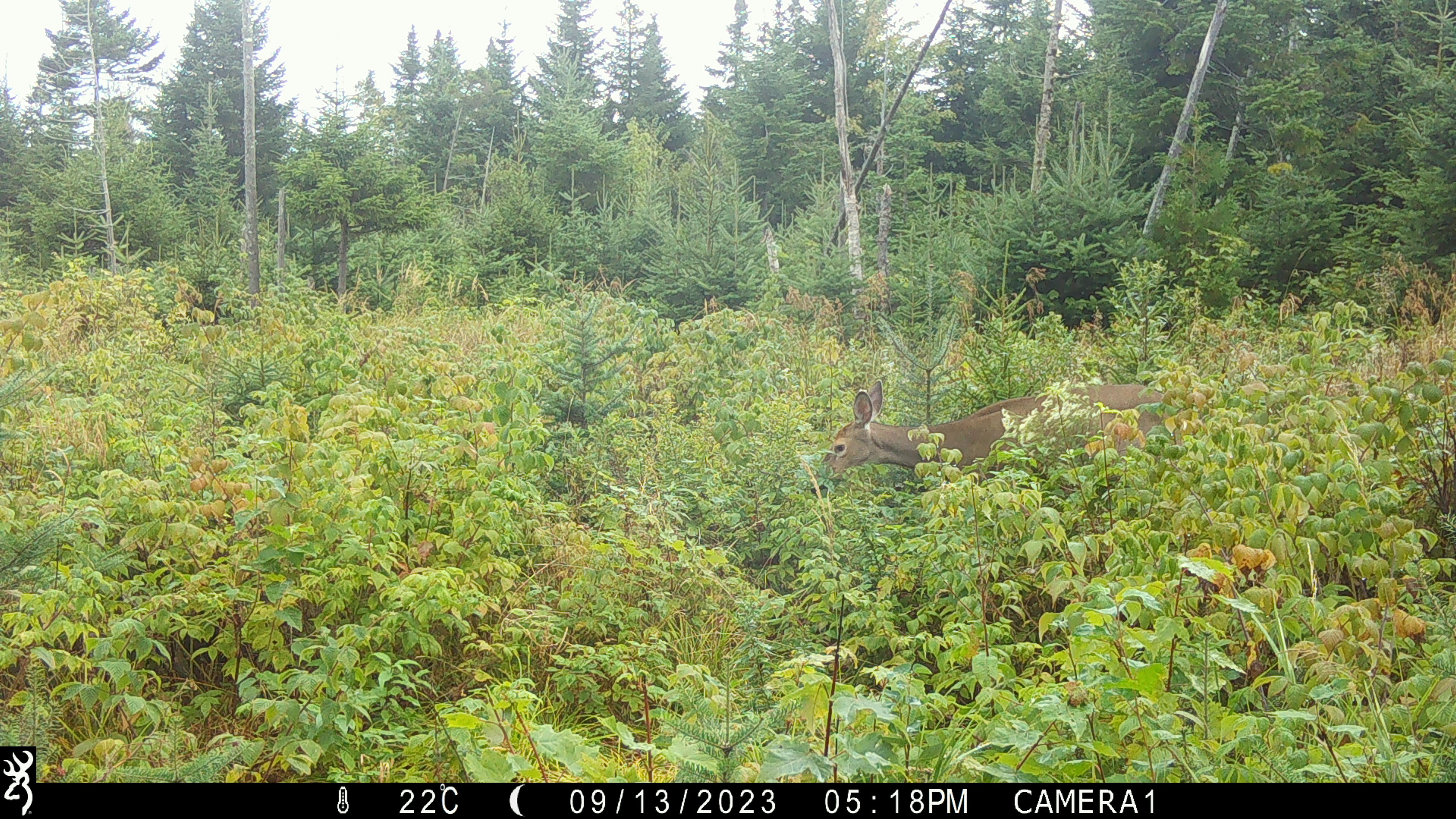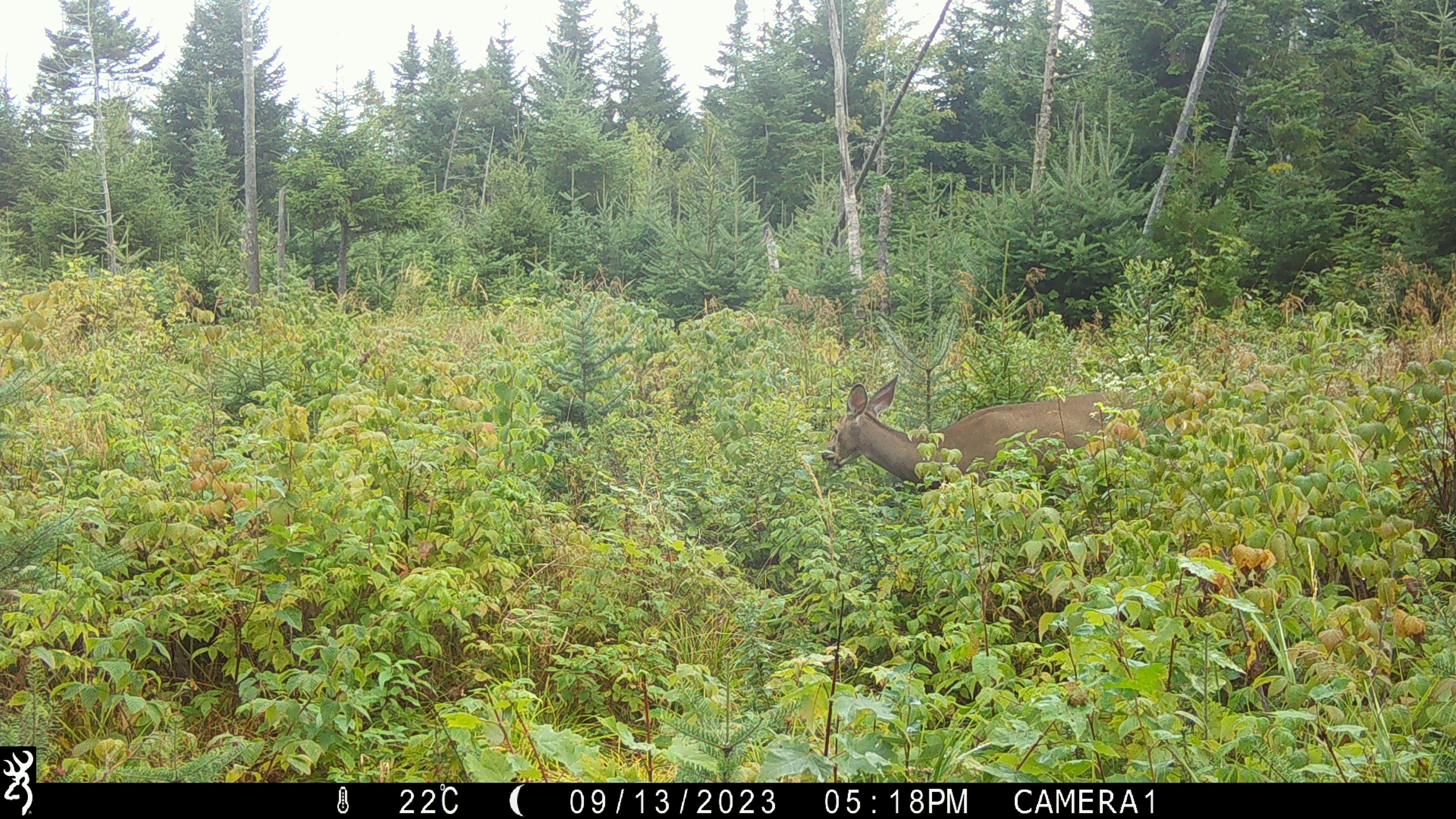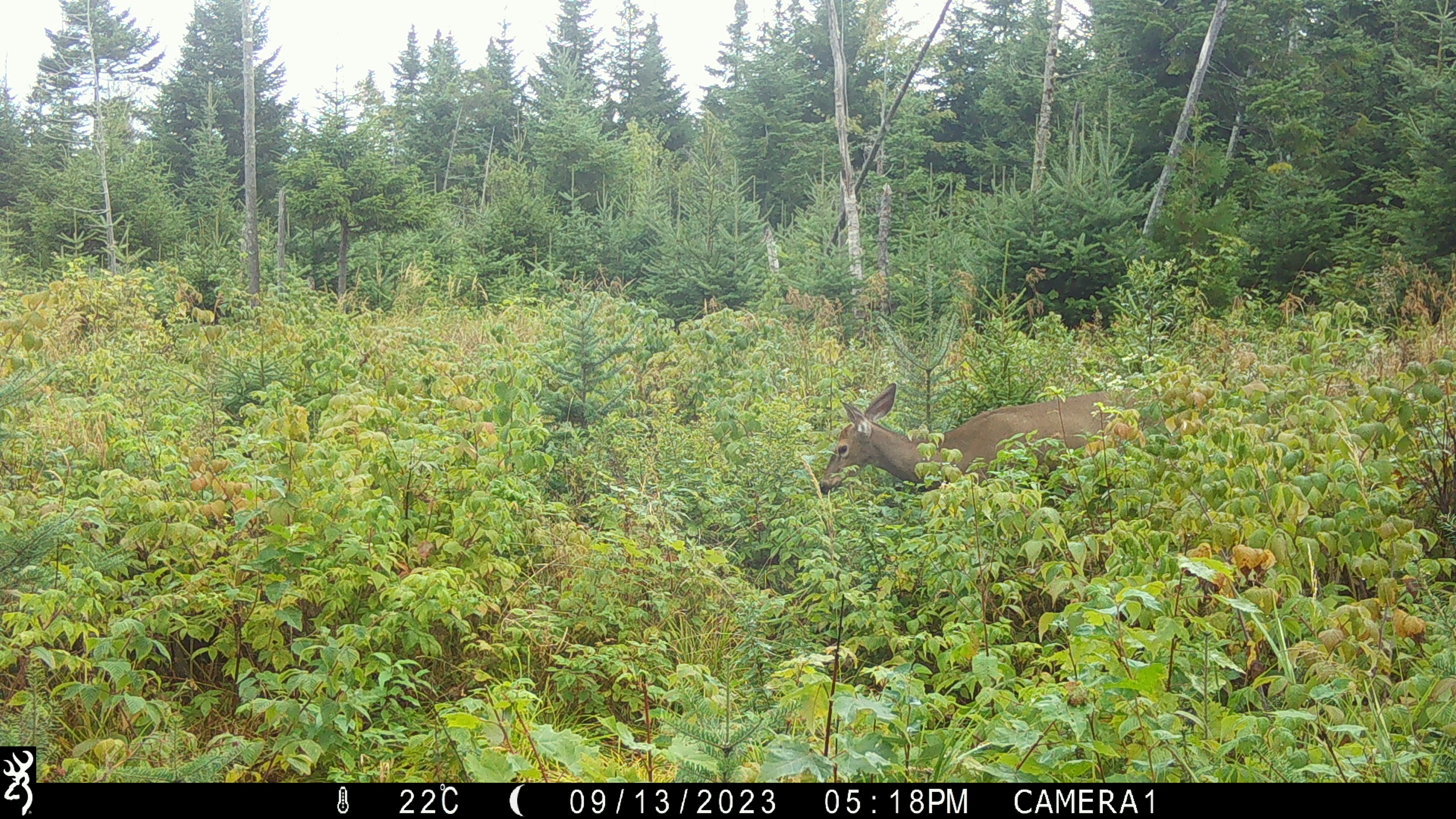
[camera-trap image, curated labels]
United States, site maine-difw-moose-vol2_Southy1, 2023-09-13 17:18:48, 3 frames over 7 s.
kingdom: Animalia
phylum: Chordata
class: Mammalia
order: Artiodactyla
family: Cervidae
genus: Odocoileus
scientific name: Odocoileus virginianus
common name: white-tailed deer